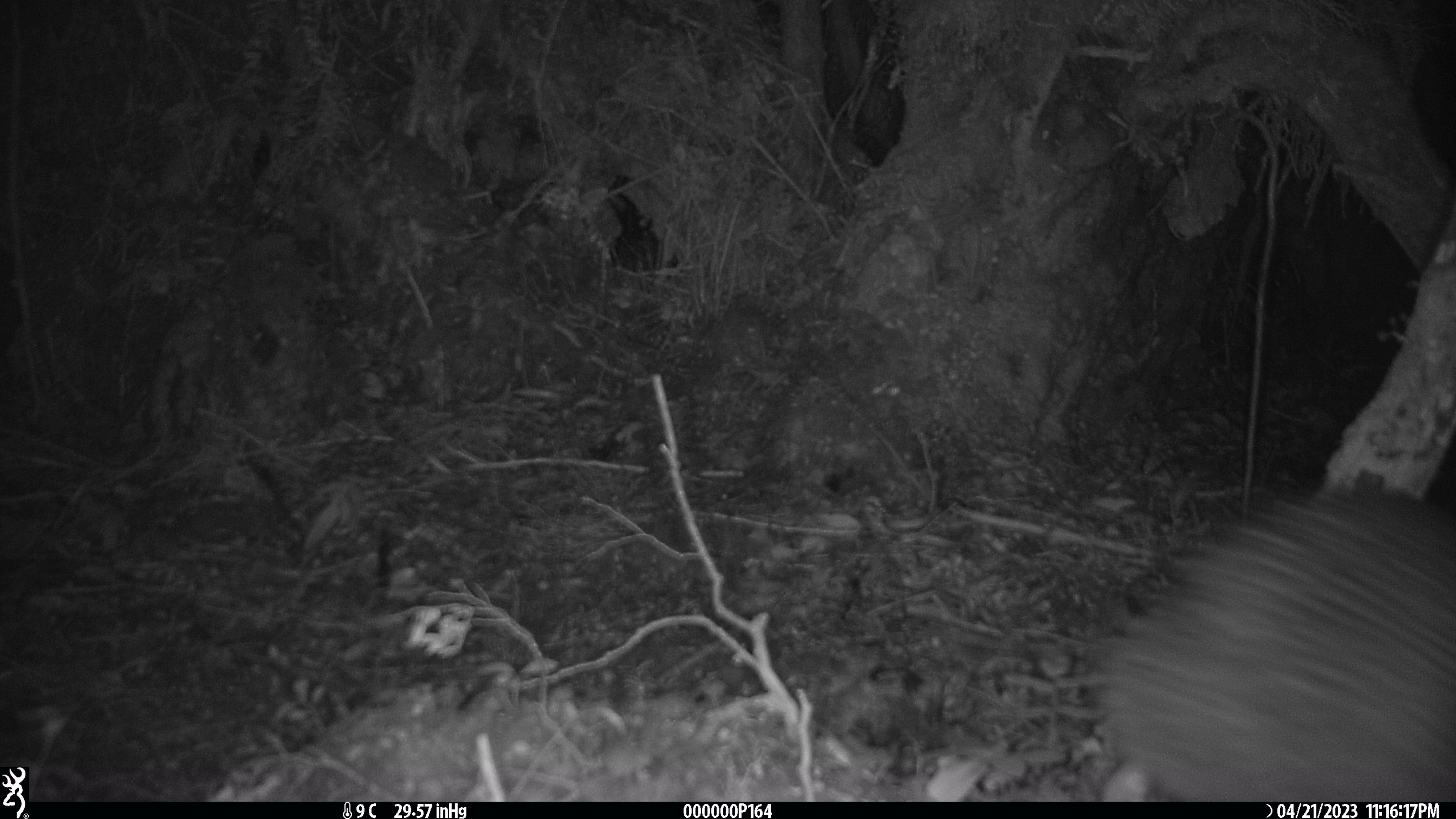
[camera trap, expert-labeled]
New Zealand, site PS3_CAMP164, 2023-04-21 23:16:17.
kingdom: Animalia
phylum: Chordata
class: Aves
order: Apterygiformes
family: Apterygidae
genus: Apteryx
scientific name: Apteryx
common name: kiwi